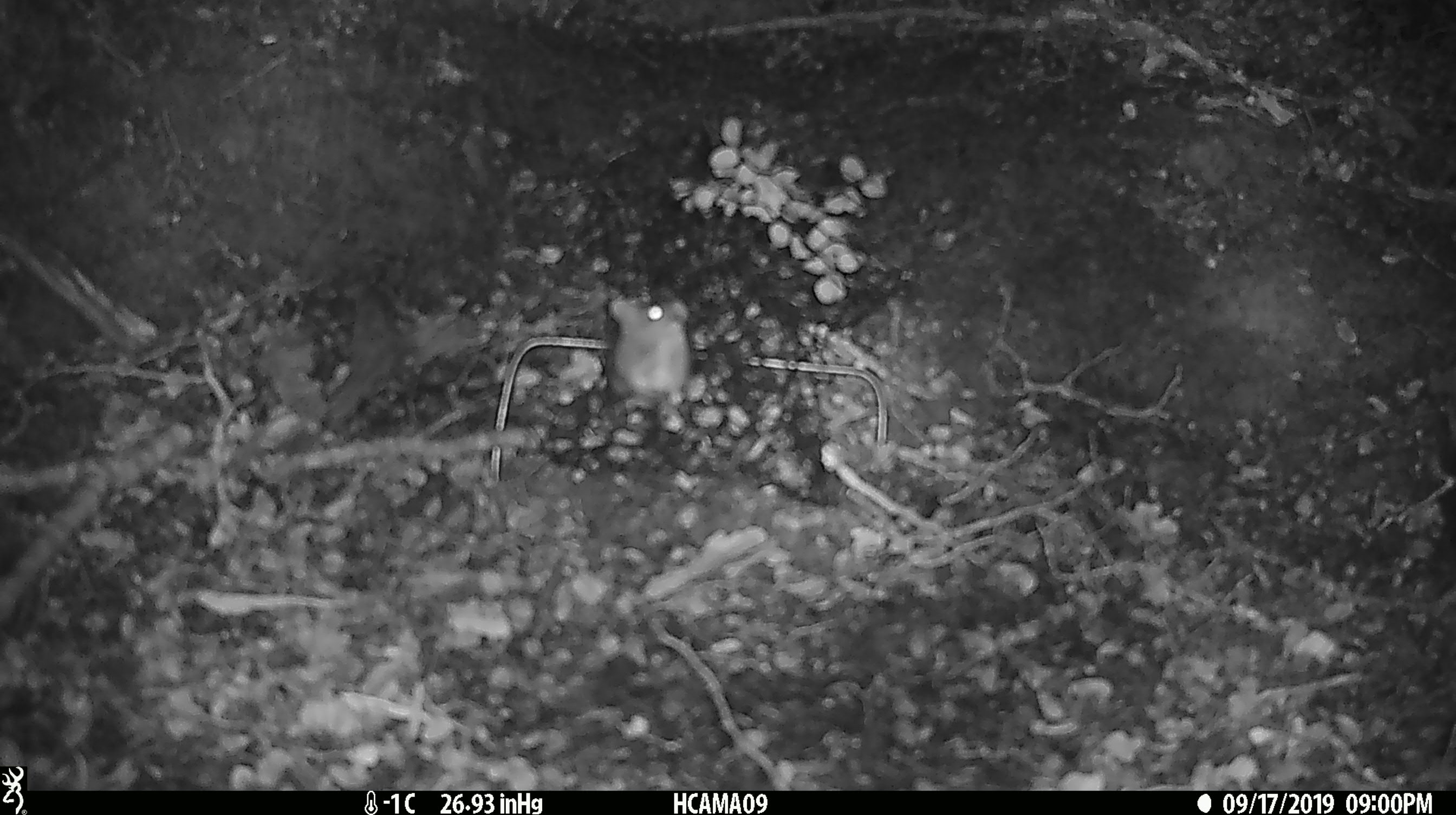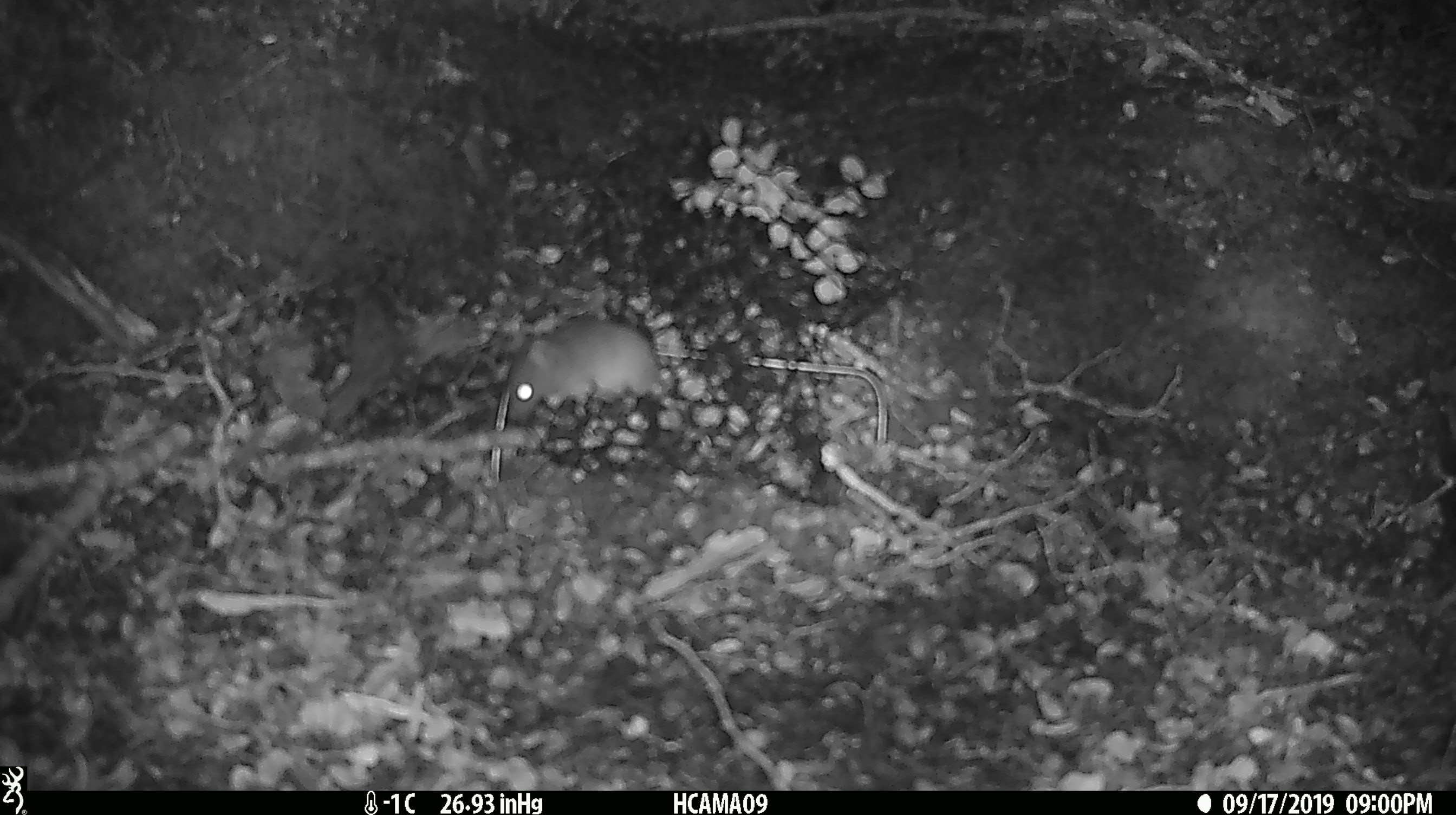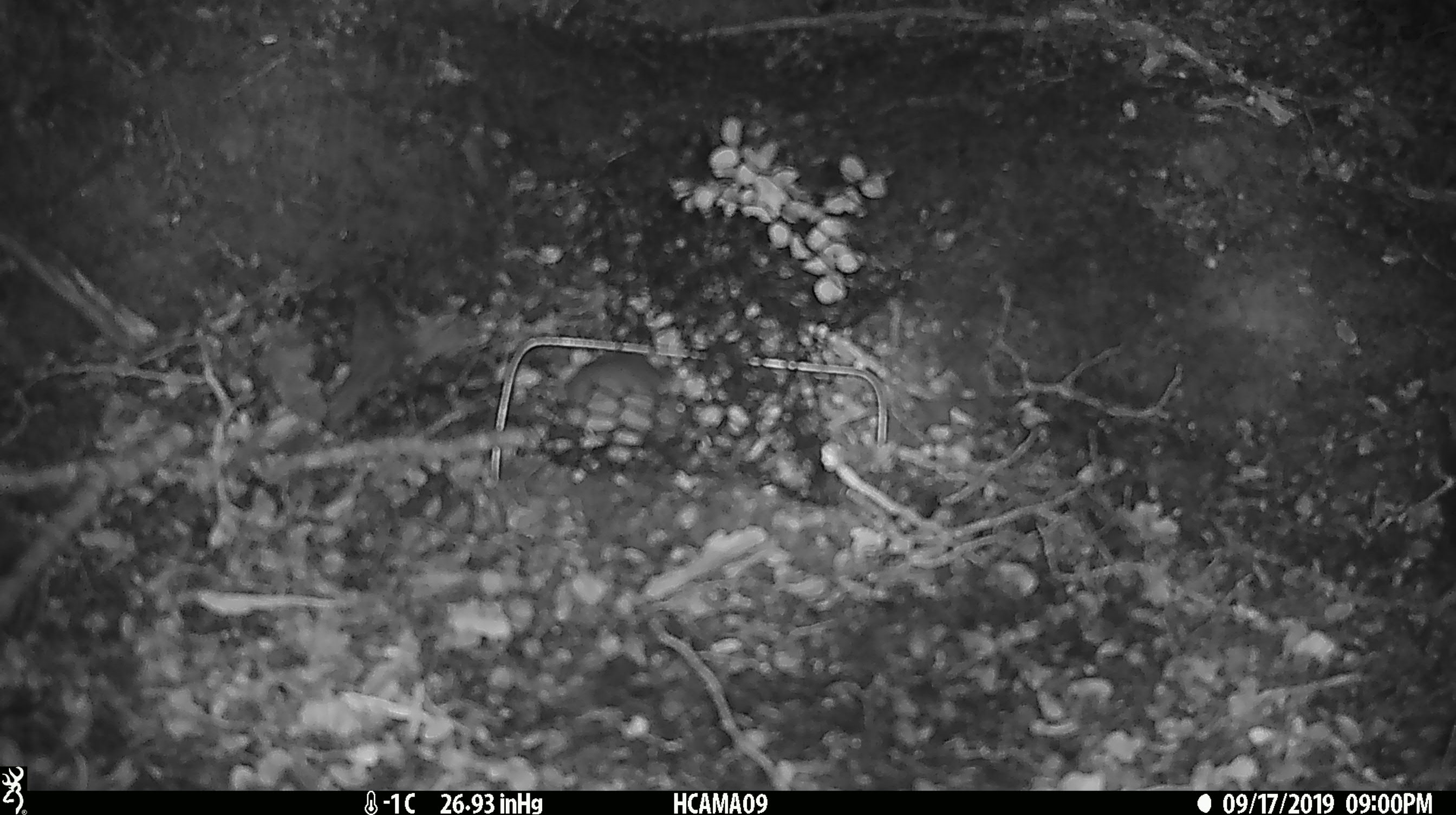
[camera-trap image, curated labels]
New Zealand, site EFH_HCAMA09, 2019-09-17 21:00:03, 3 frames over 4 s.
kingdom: Animalia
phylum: Chordata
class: Mammalia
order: Rodentia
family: Muridae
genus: Mus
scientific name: Mus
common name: mouse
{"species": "mouse (Mus)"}